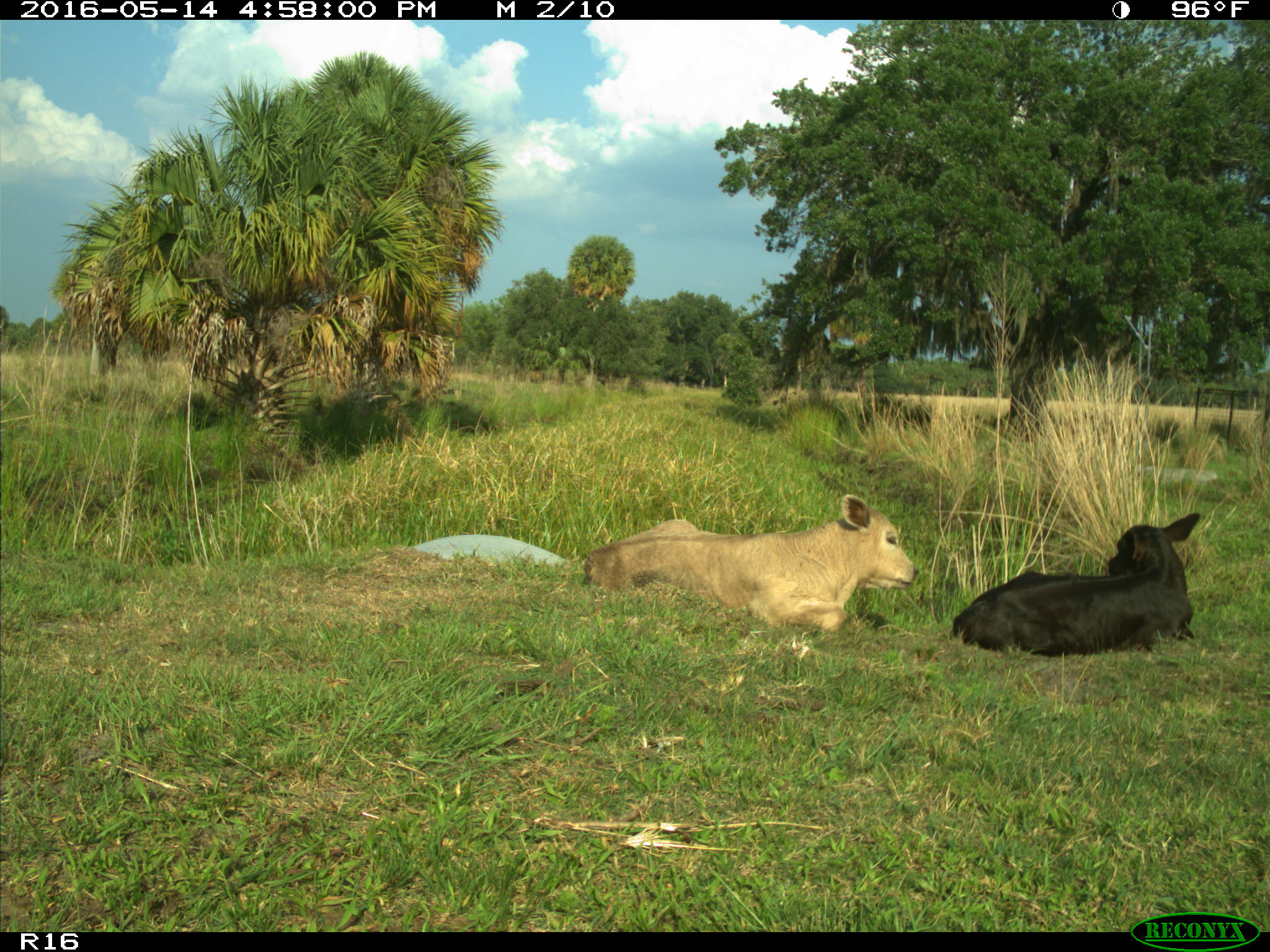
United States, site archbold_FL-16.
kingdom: Animalia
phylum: Chordata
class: Mammalia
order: Artiodactyla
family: Bovidae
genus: Bos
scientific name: Bos taurus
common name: domestic cow